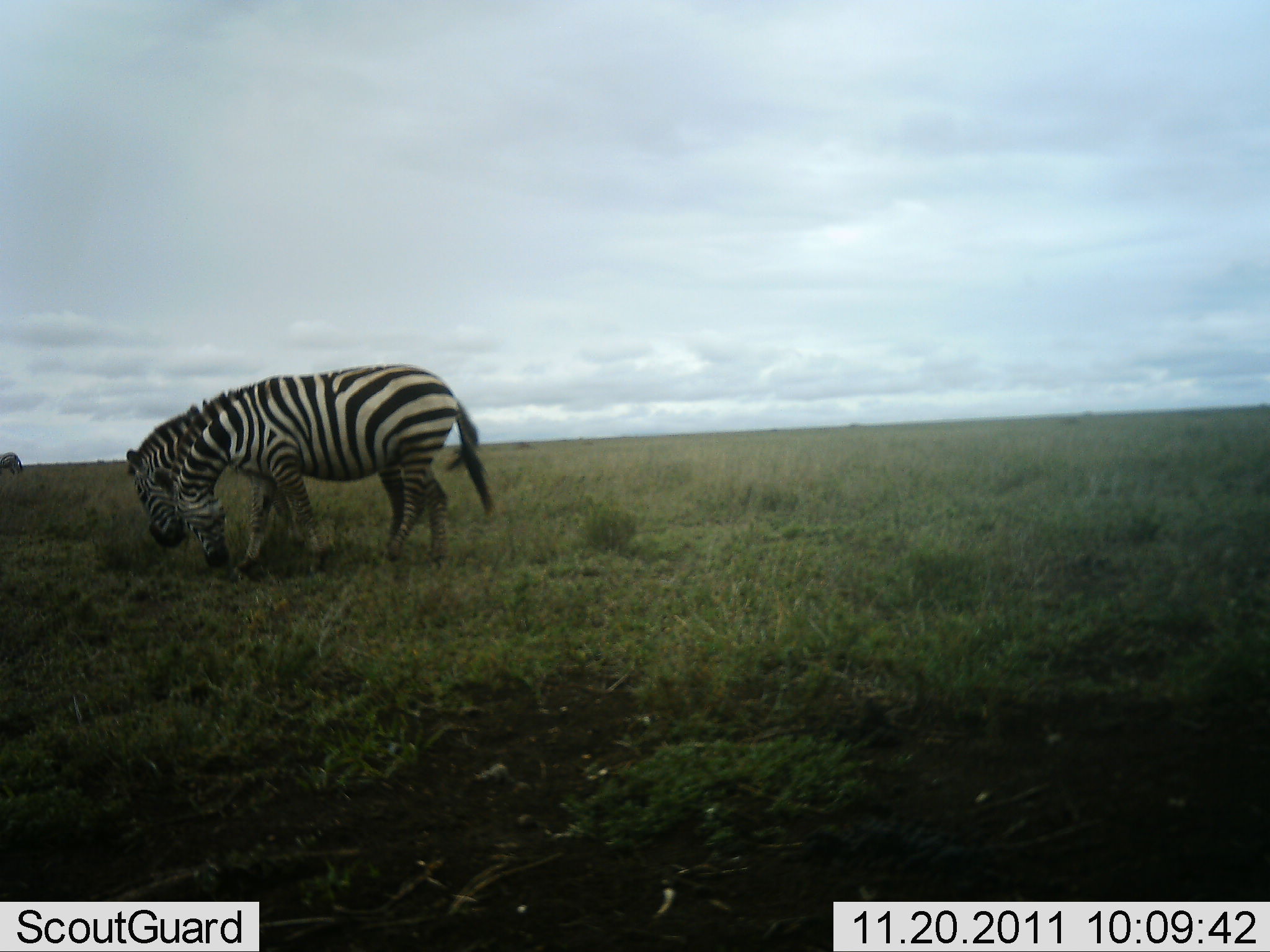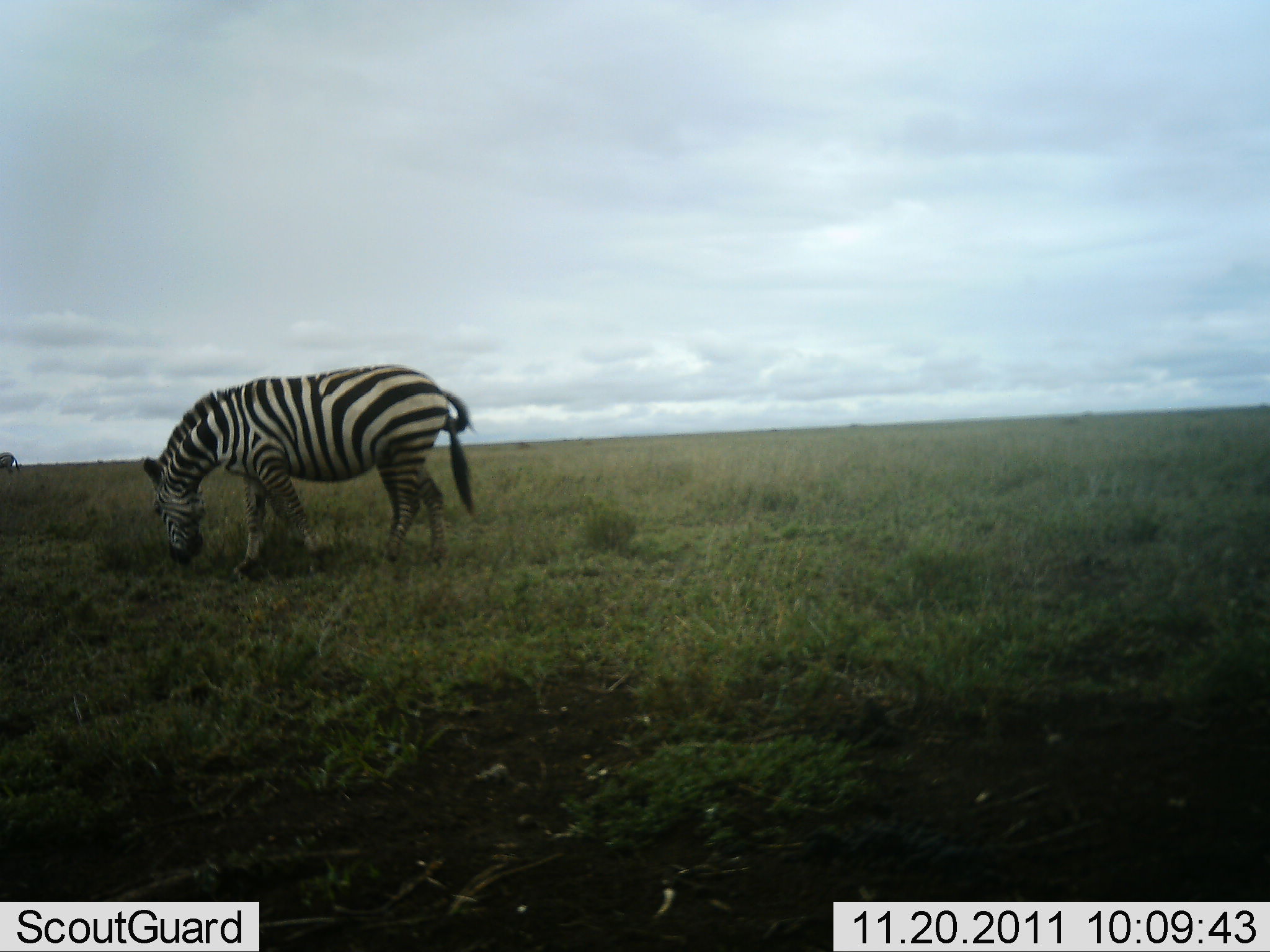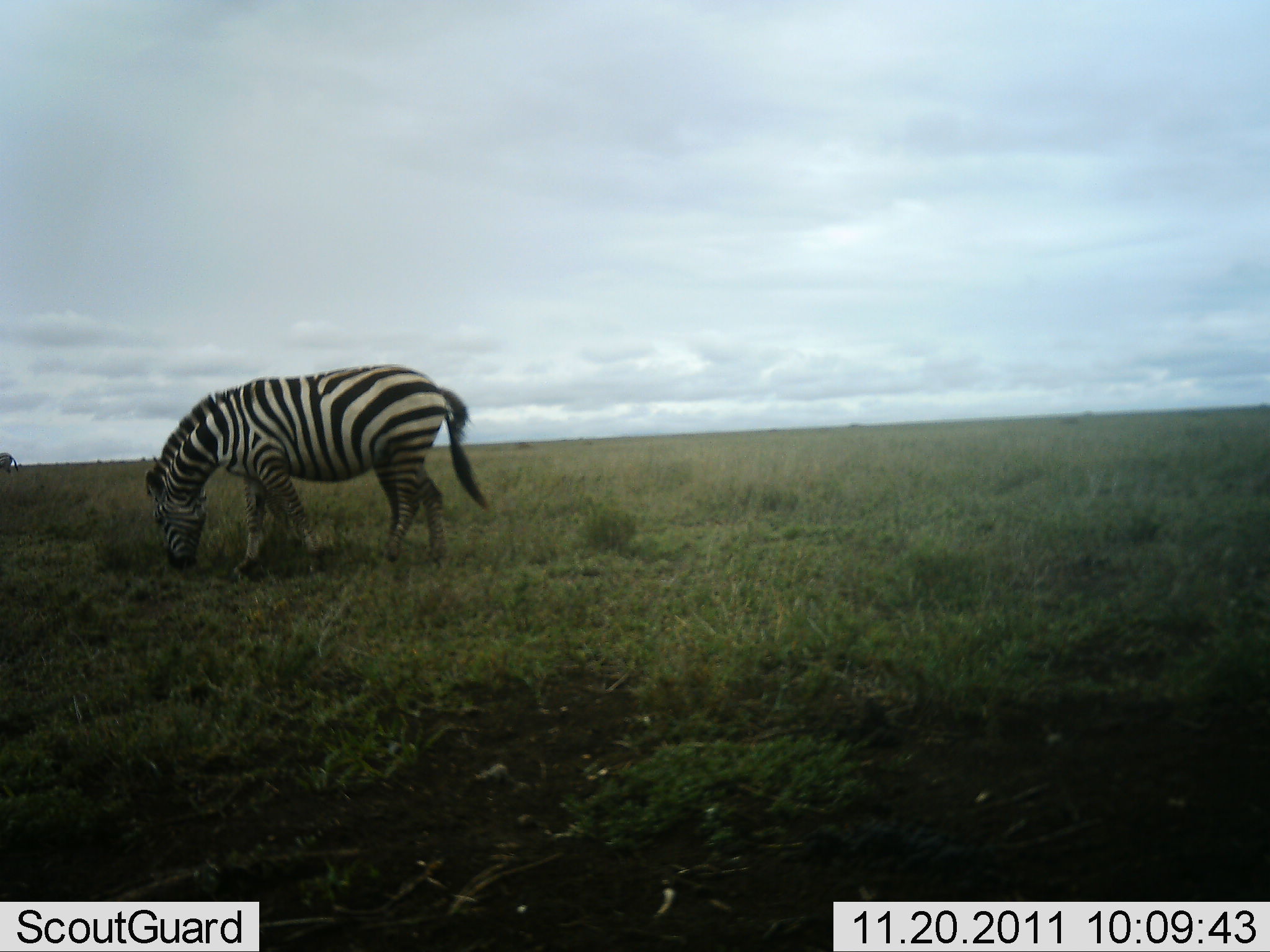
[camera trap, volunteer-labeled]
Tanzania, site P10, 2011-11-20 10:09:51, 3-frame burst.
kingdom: Animalia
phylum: Chordata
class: Mammalia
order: Perissodactyla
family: Equidae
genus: Equus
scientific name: Equus quagga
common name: plains zebra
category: zebra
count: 2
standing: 36%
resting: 7%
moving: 7%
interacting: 14%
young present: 0%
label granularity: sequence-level